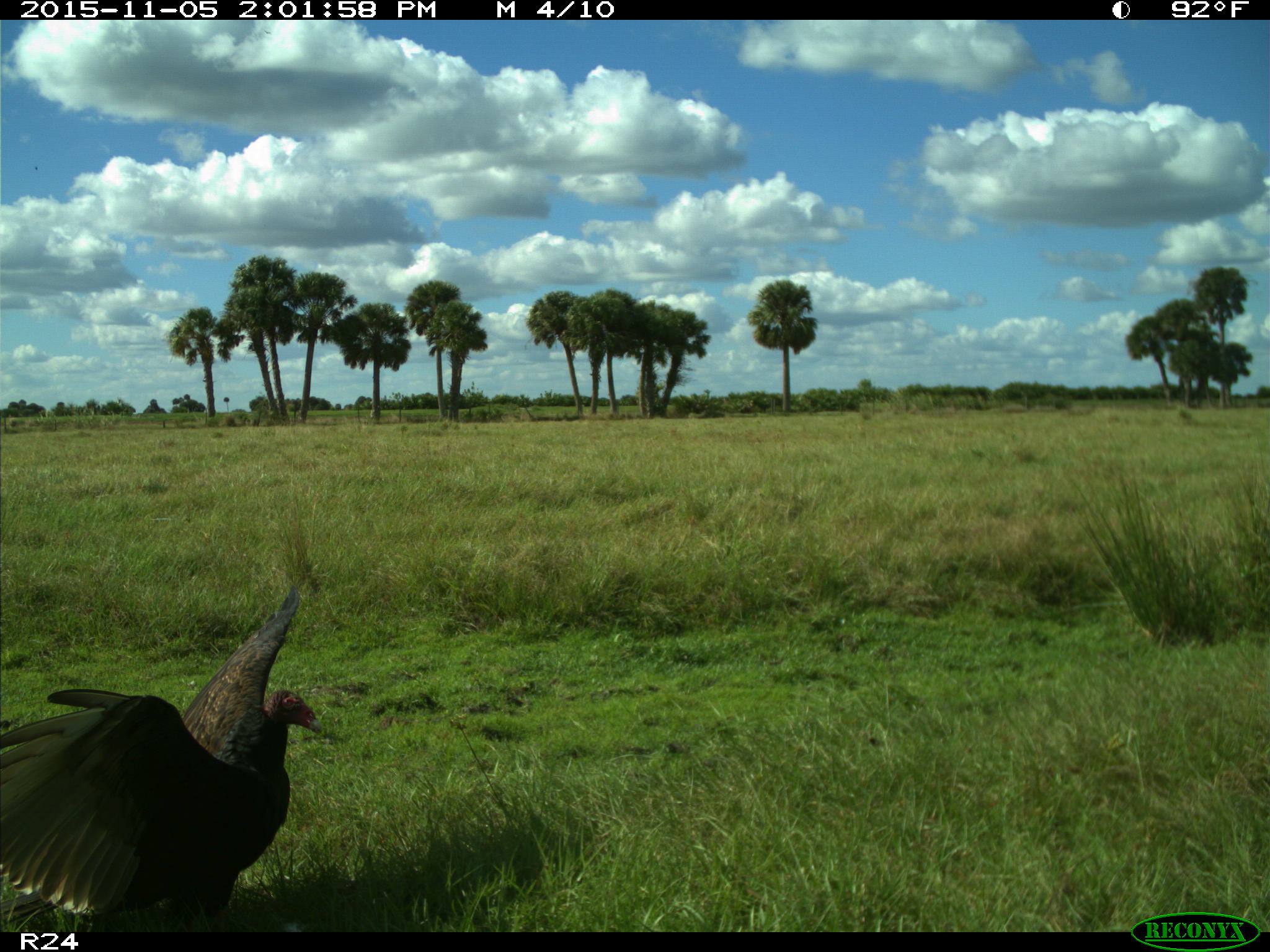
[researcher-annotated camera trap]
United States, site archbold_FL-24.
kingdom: Animalia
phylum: Chordata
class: Aves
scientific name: Aves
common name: birds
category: unidentified bird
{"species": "unidentified bird (birds) (Aves)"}